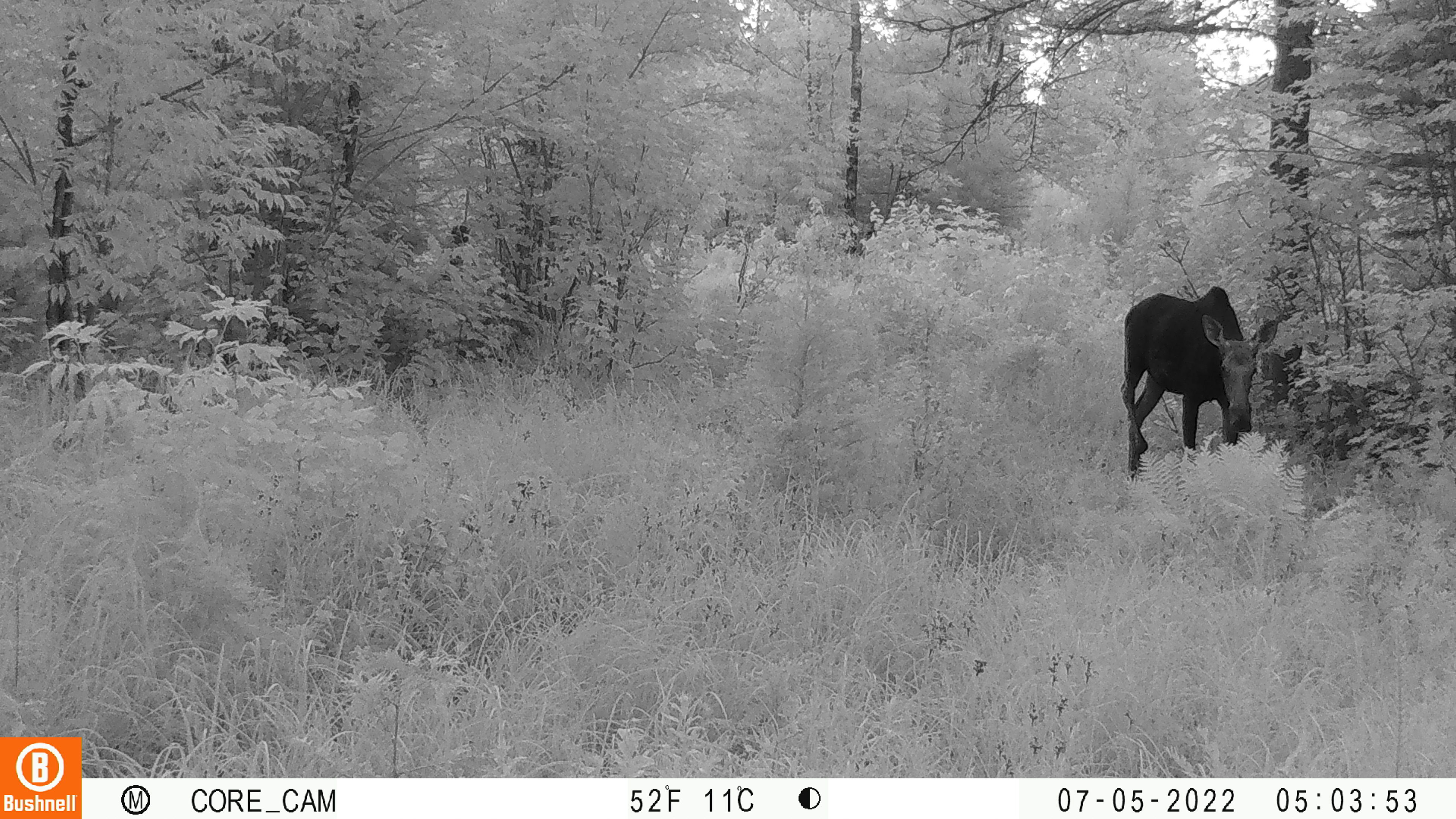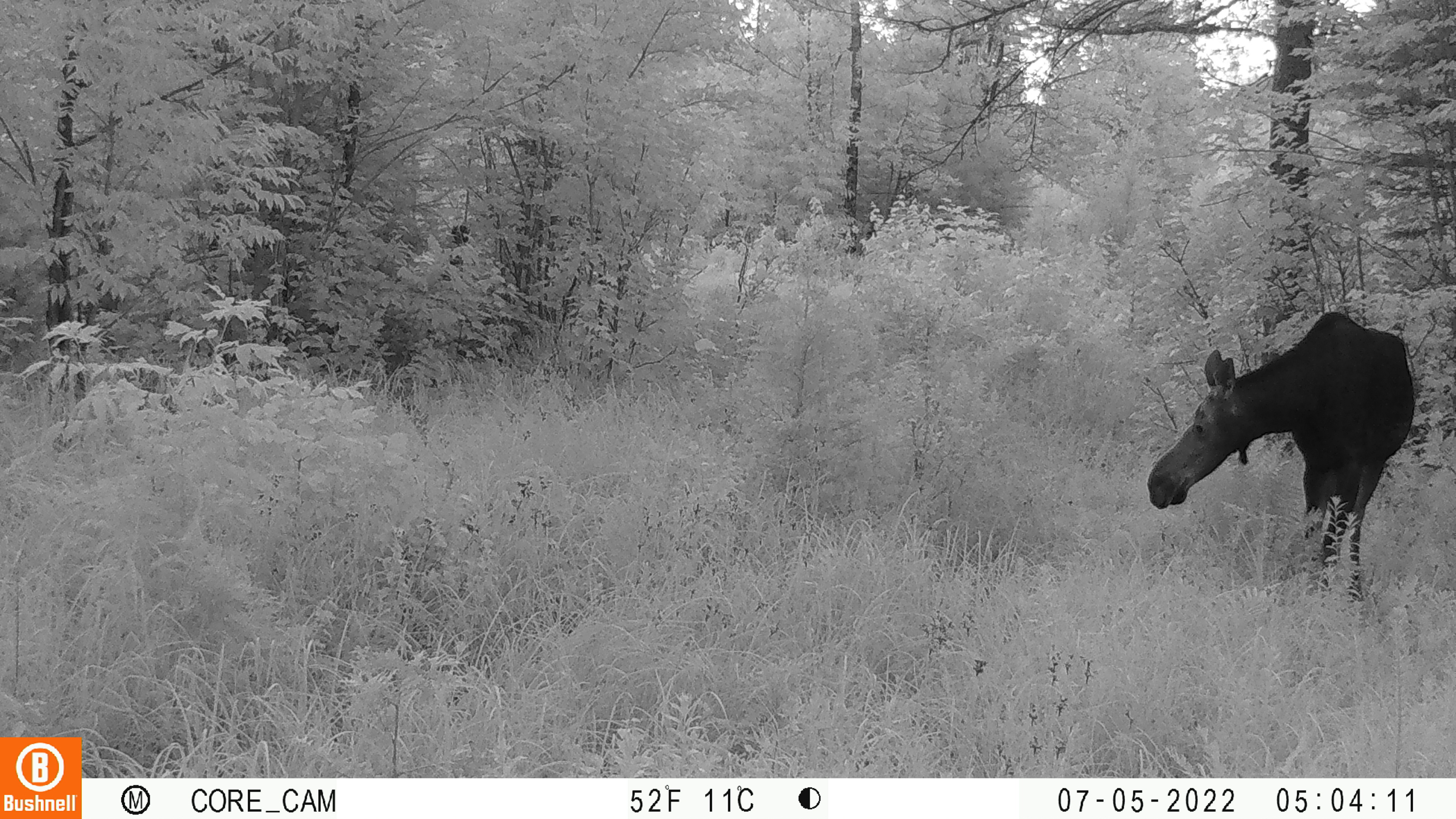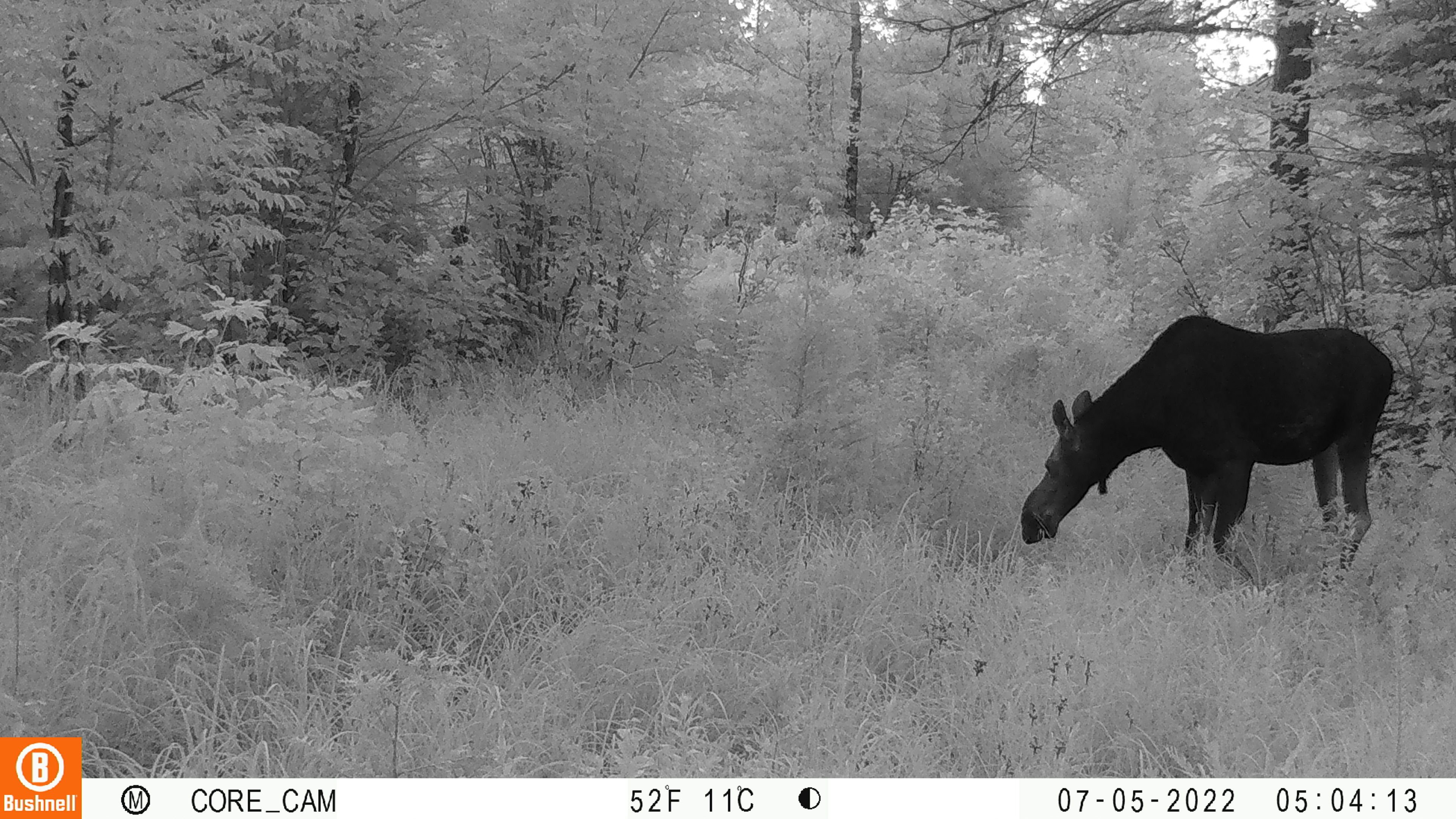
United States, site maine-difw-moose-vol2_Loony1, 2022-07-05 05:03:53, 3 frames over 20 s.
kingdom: Animalia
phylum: Chordata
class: Mammalia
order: Artiodactyla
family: Cervidae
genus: Alces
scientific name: Alces alces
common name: moose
Moose (Alces alces).